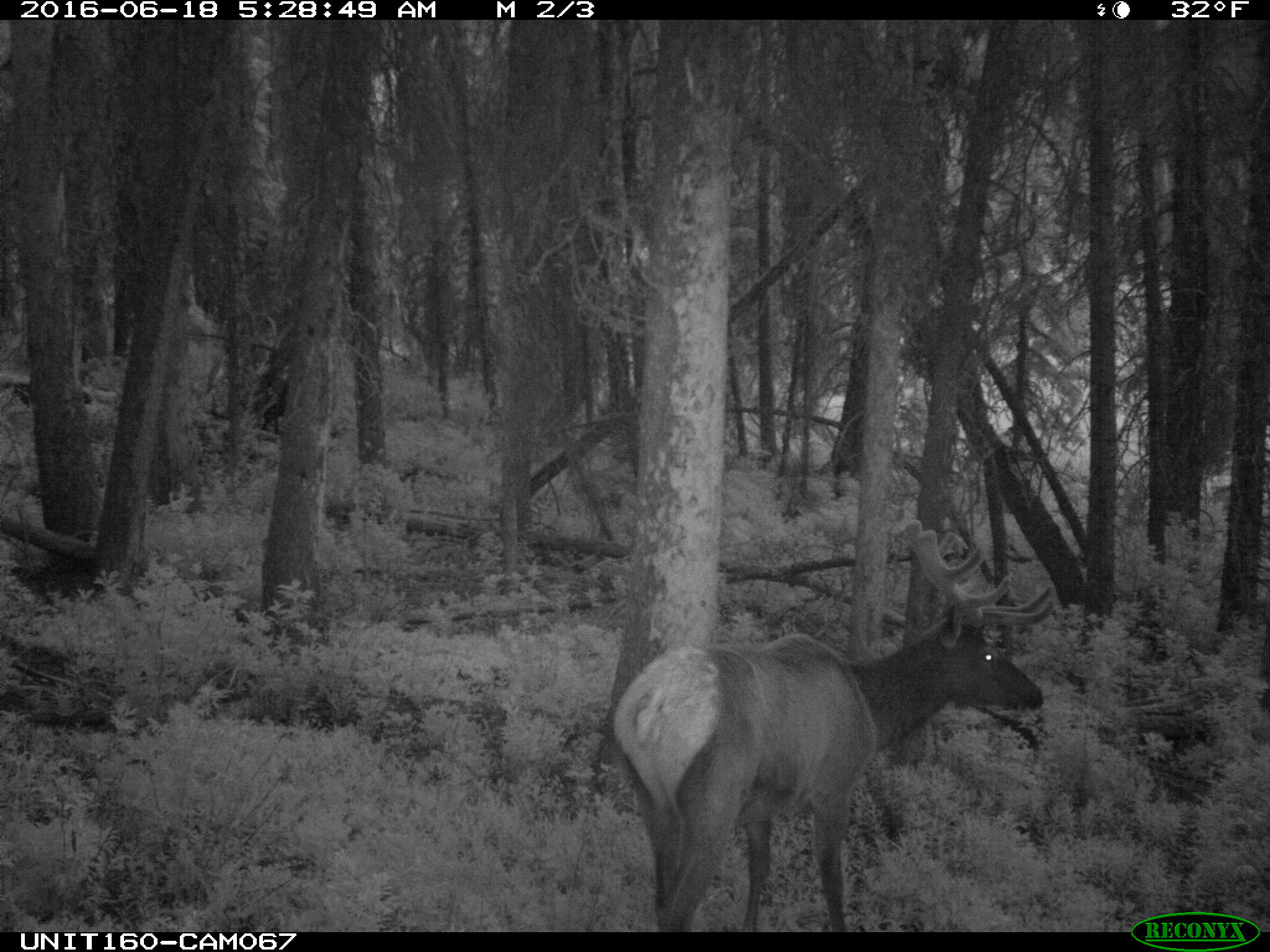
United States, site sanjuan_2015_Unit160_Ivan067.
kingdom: Animalia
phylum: Chordata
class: Mammalia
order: Artiodactyla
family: Cervidae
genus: Cervus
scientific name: Cervus elaphus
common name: red deer